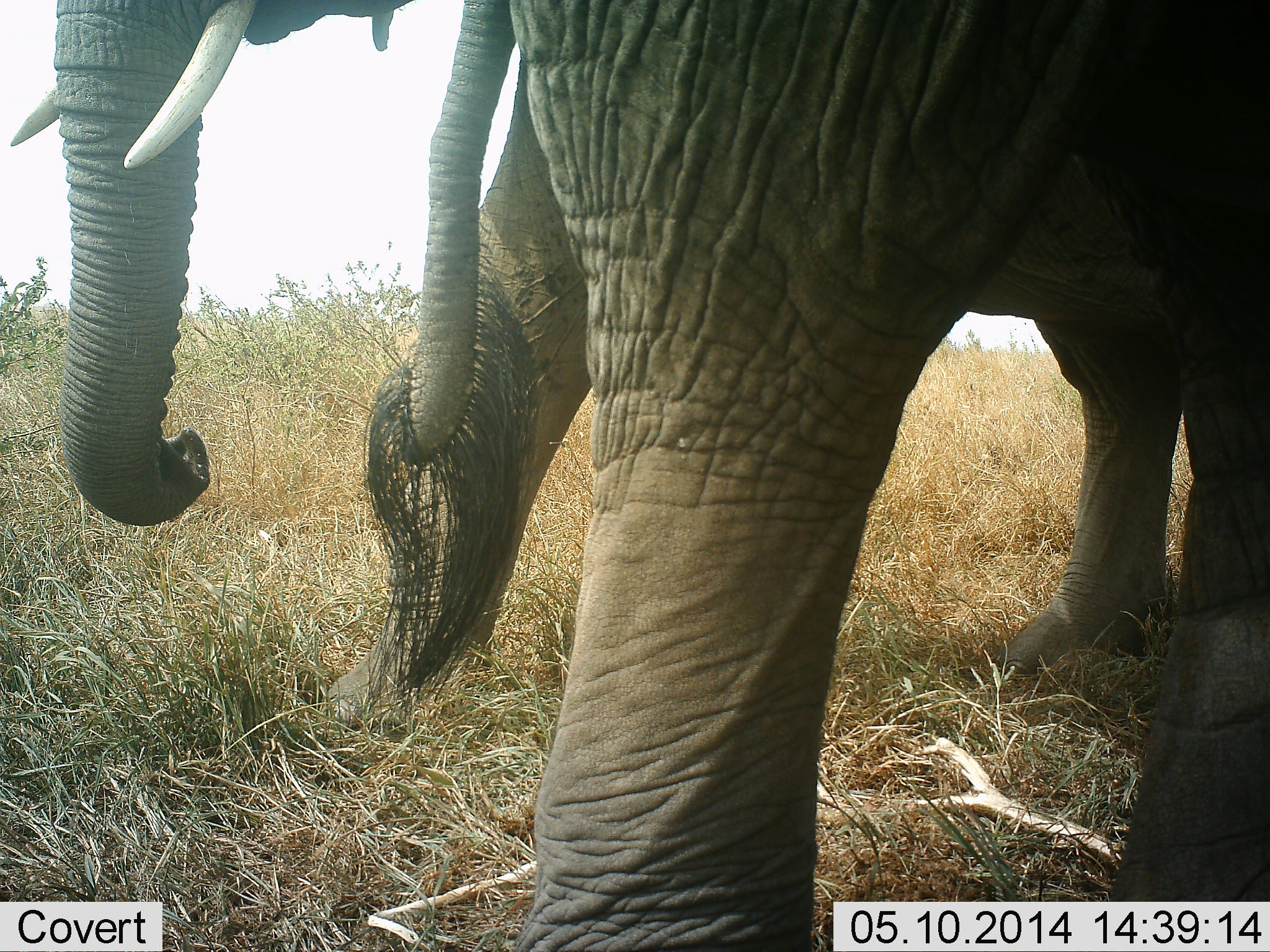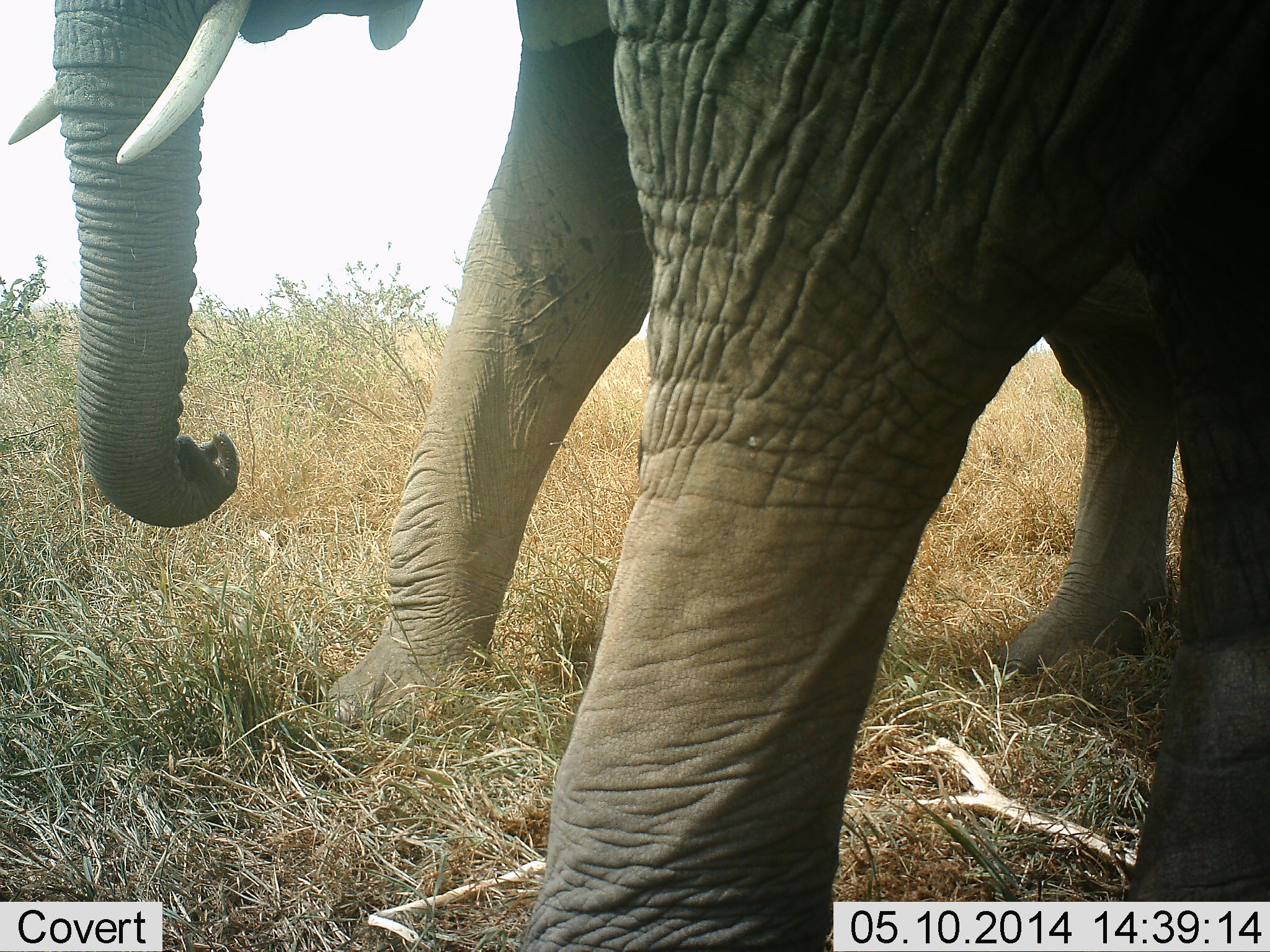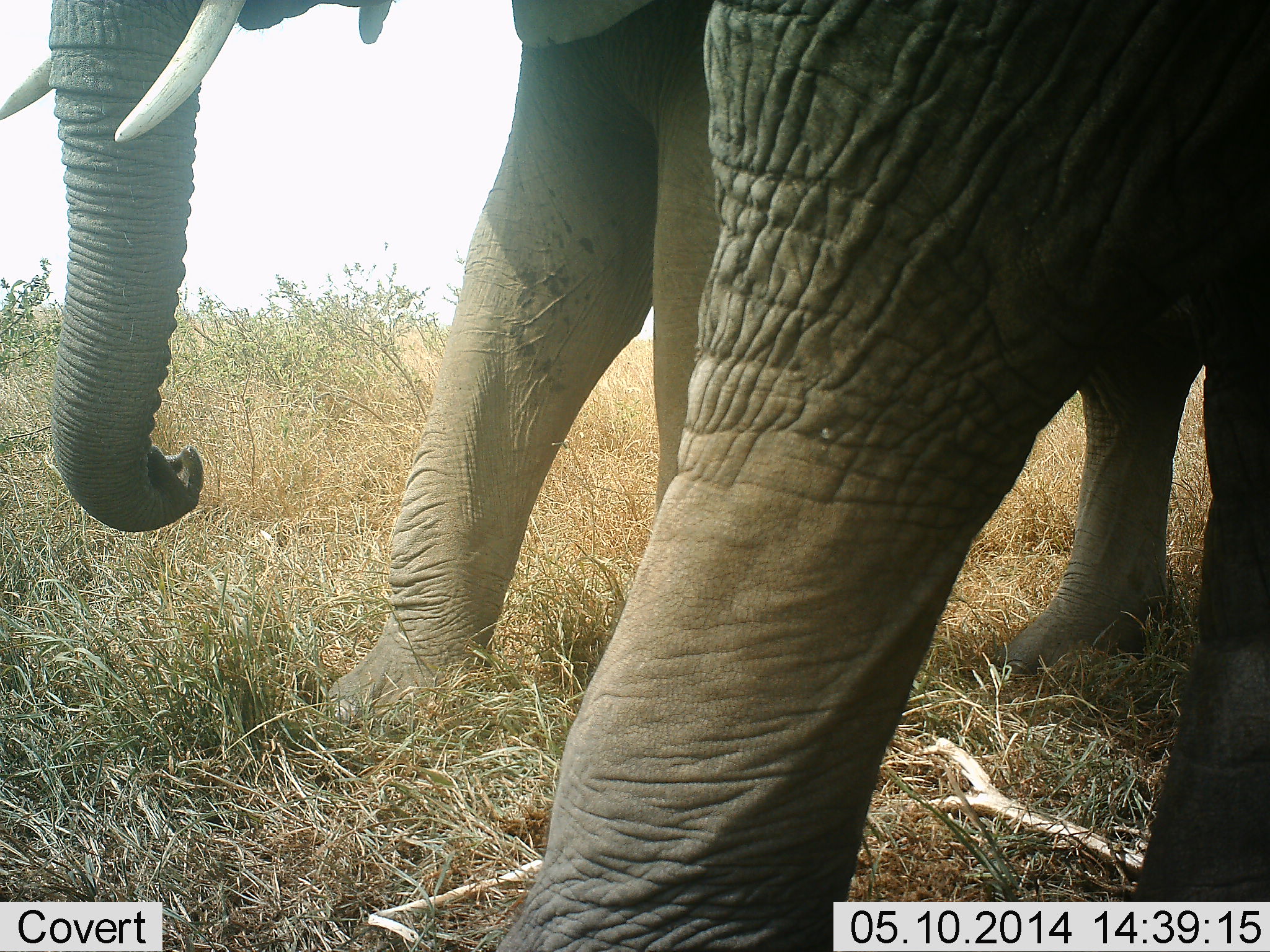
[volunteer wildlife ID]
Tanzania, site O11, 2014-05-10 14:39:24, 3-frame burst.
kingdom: Animalia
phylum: Chordata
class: Mammalia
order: Proboscidea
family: Elephantidae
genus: Loxodonta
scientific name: Loxodonta africana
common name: african bush elephant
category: elephant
Elephant (african bush elephant) (Loxodonta africana), count 2. Behavior (volunteer vote fractions): standing 100%, resting 0%, moving 0%, interacting 0%. Young present (vote fraction): 0%. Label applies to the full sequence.